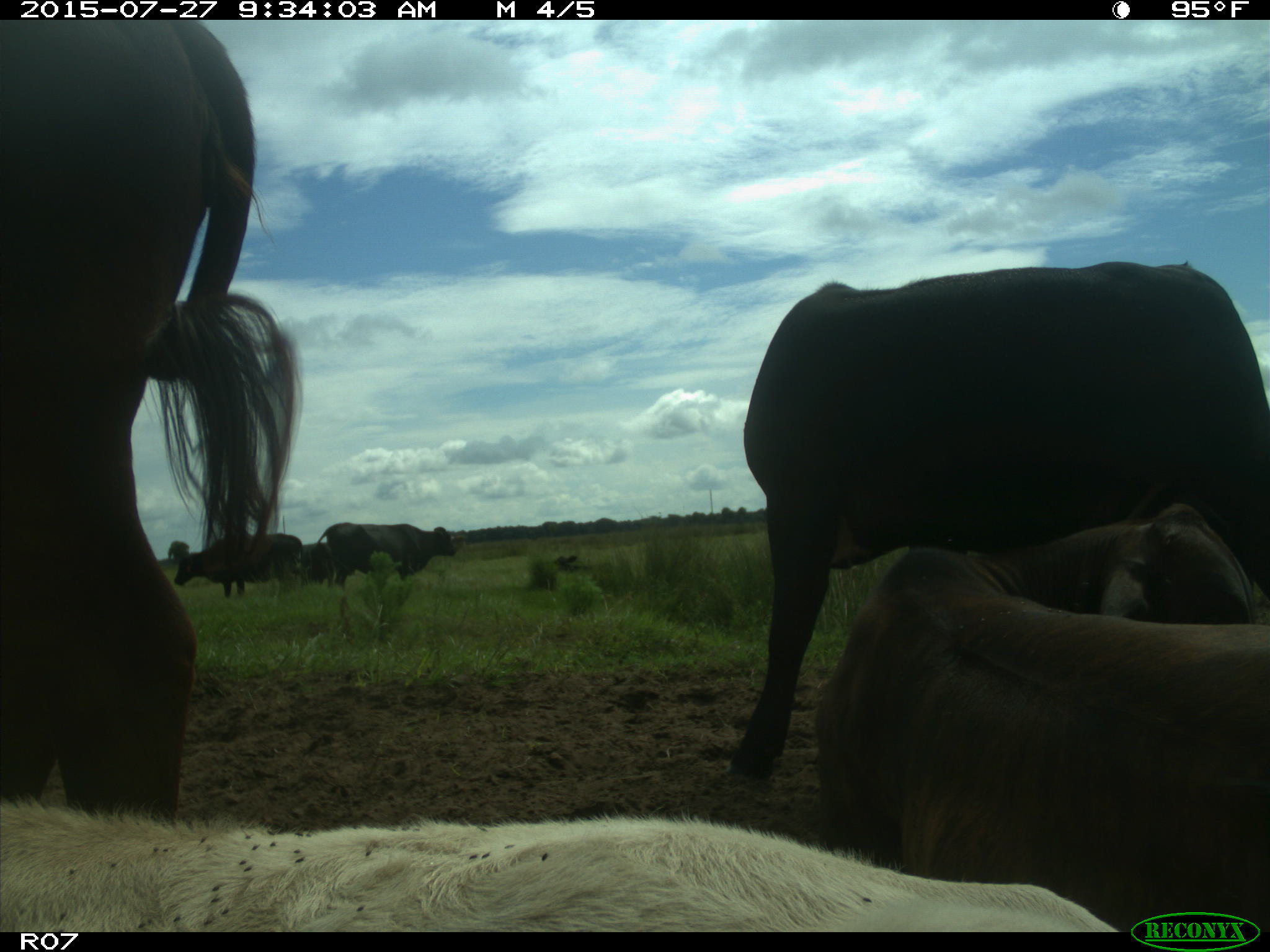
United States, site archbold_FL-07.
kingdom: Animalia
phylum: Chordata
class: Mammalia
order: Artiodactyla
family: Bovidae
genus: Bos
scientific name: Bos taurus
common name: domestic cow